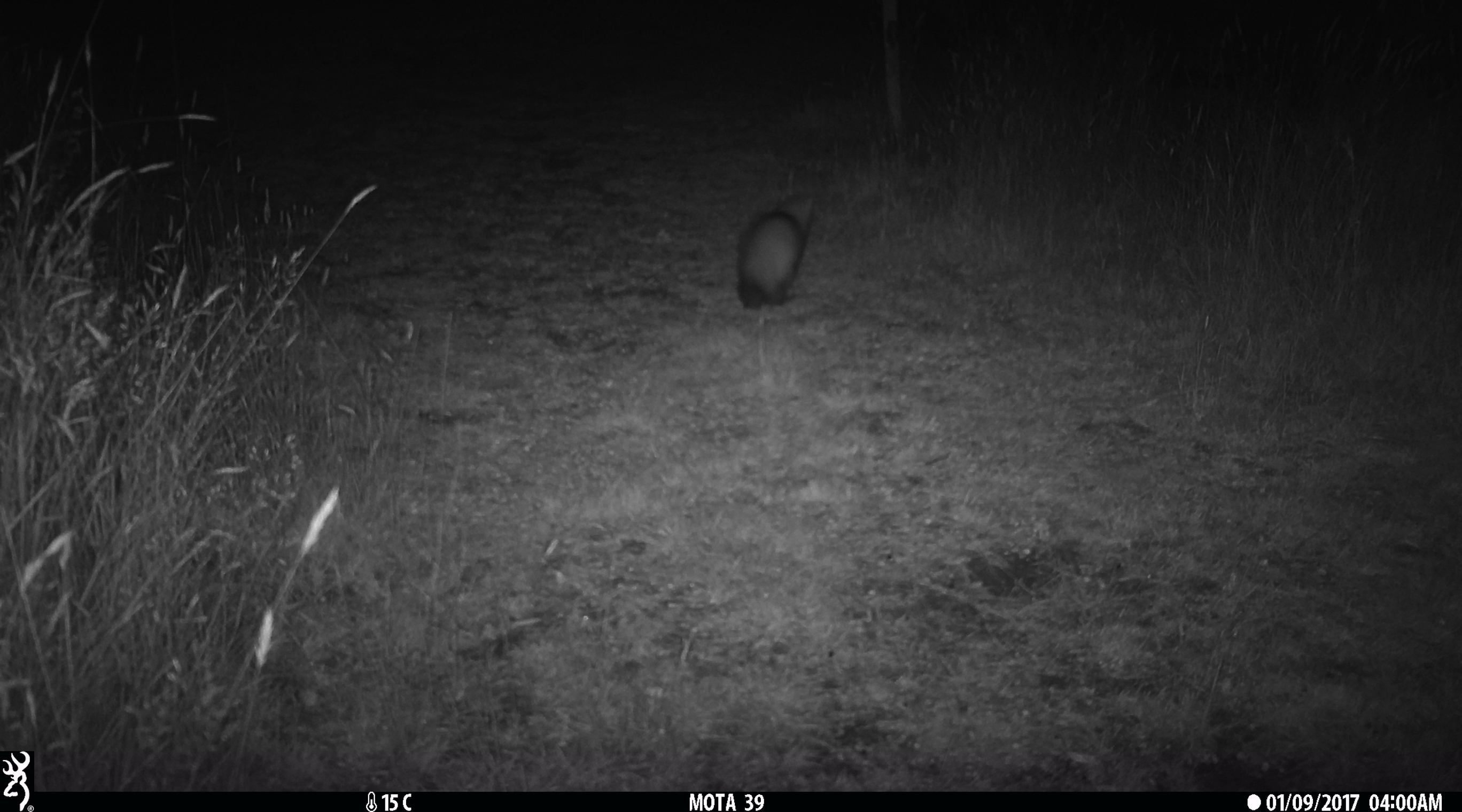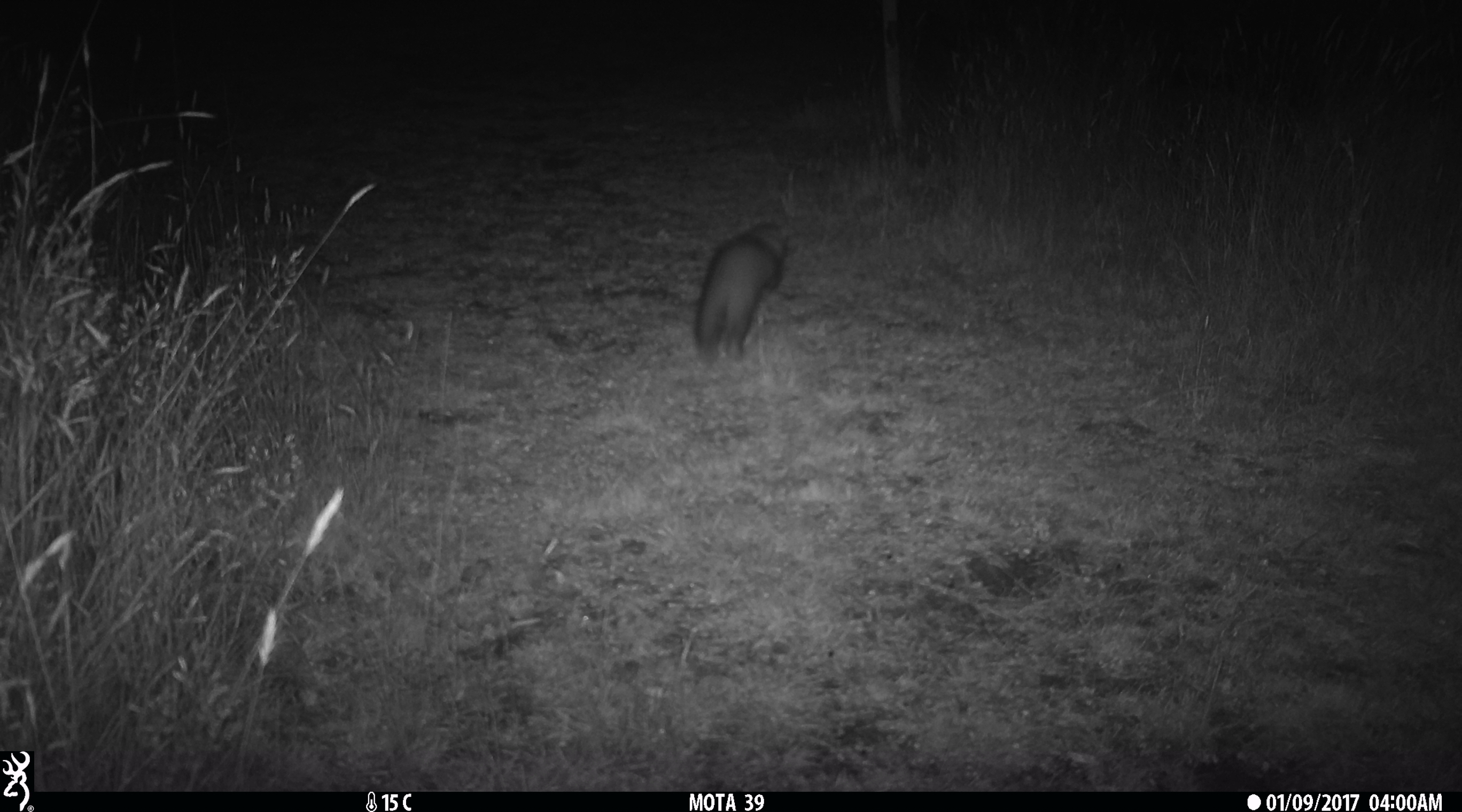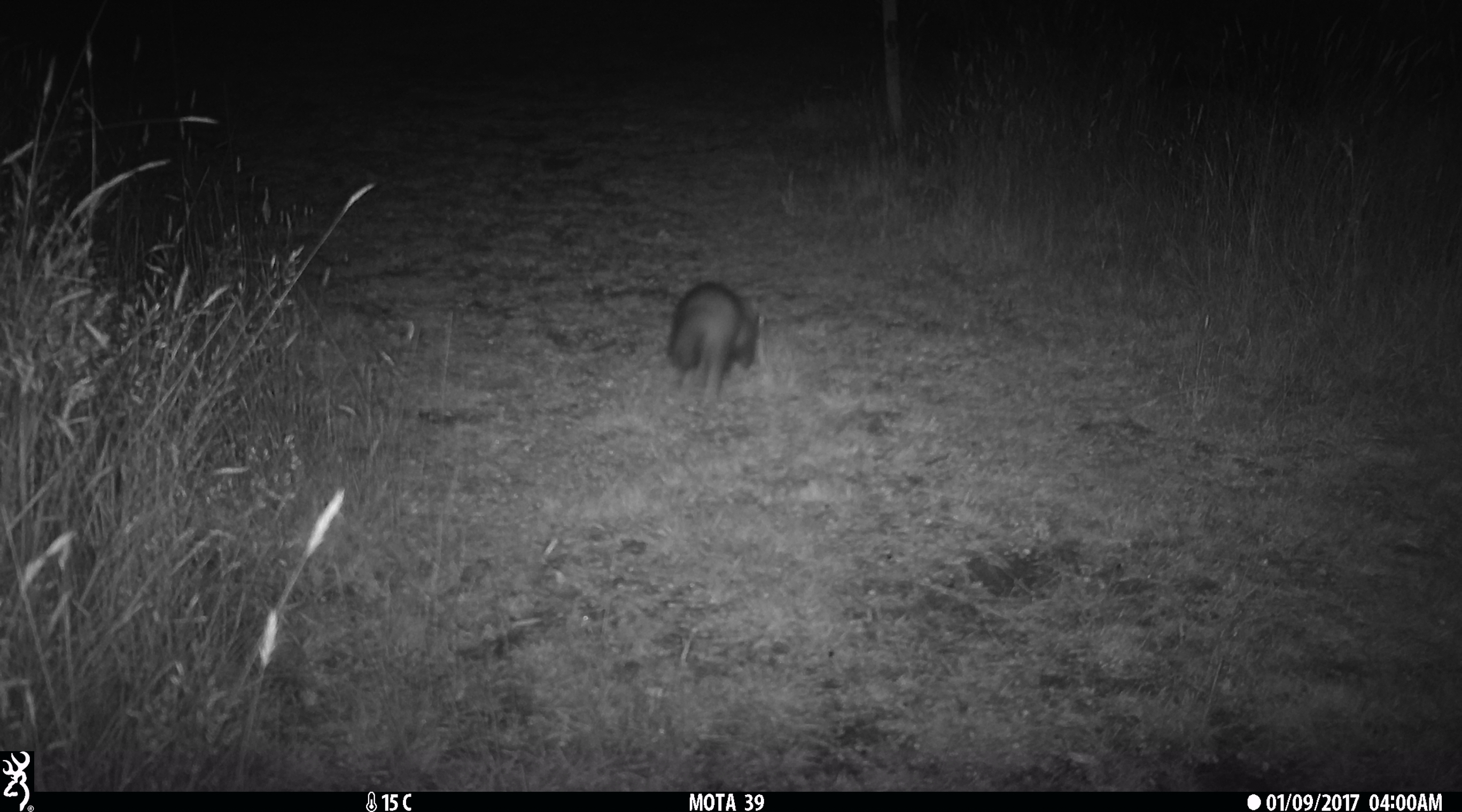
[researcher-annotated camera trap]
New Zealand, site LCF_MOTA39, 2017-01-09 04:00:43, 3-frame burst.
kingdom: Animalia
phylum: Chordata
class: Mammalia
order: Carnivora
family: Mustelidae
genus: Mustela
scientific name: Mustela furo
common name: ferret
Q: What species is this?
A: Ferret (Mustela furo).